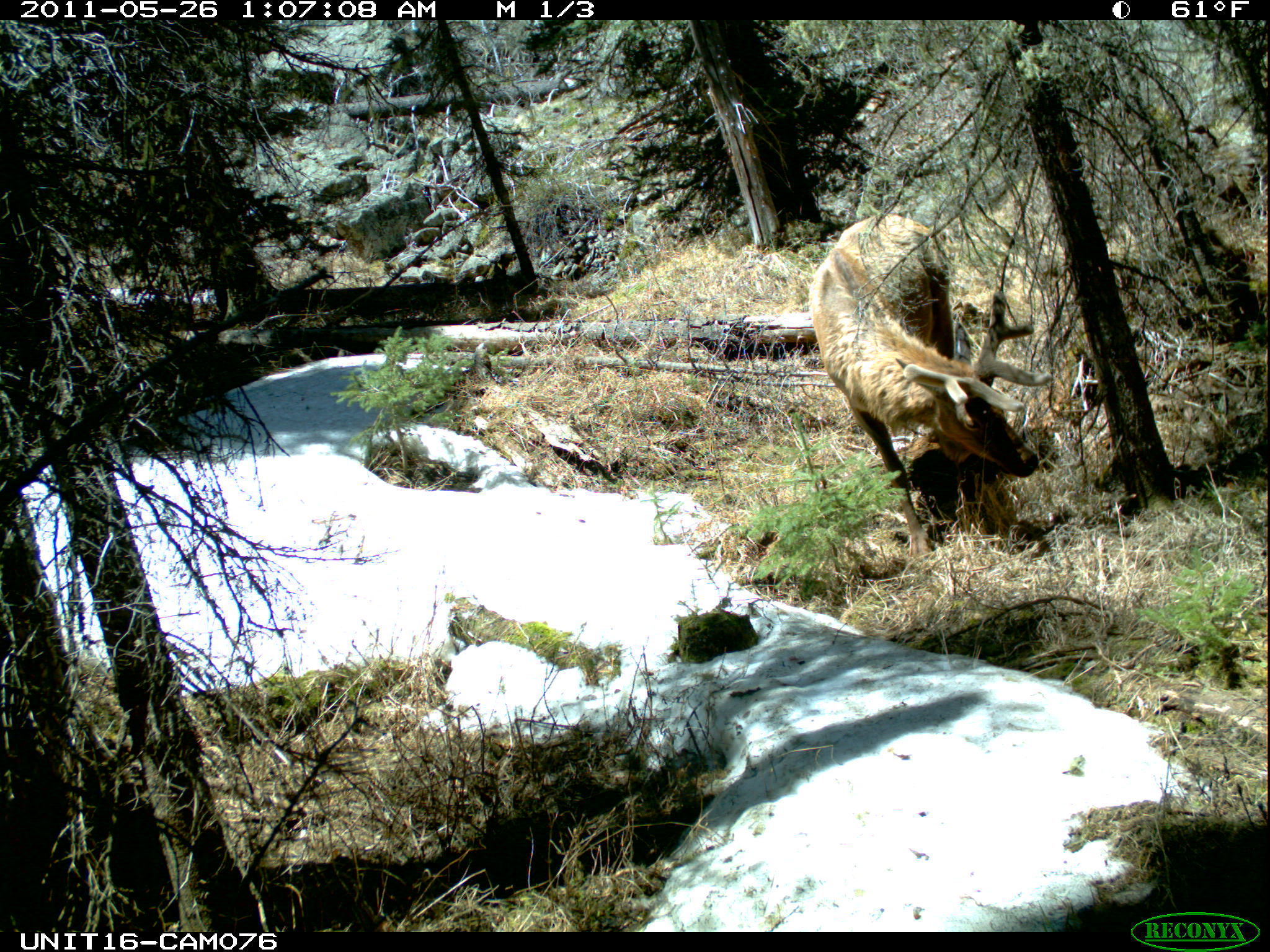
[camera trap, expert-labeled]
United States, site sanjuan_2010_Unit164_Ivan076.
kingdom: Animalia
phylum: Chordata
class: Mammalia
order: Artiodactyla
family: Cervidae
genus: Cervus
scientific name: Cervus elaphus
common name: red deer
Cervus elaphus (red deer).